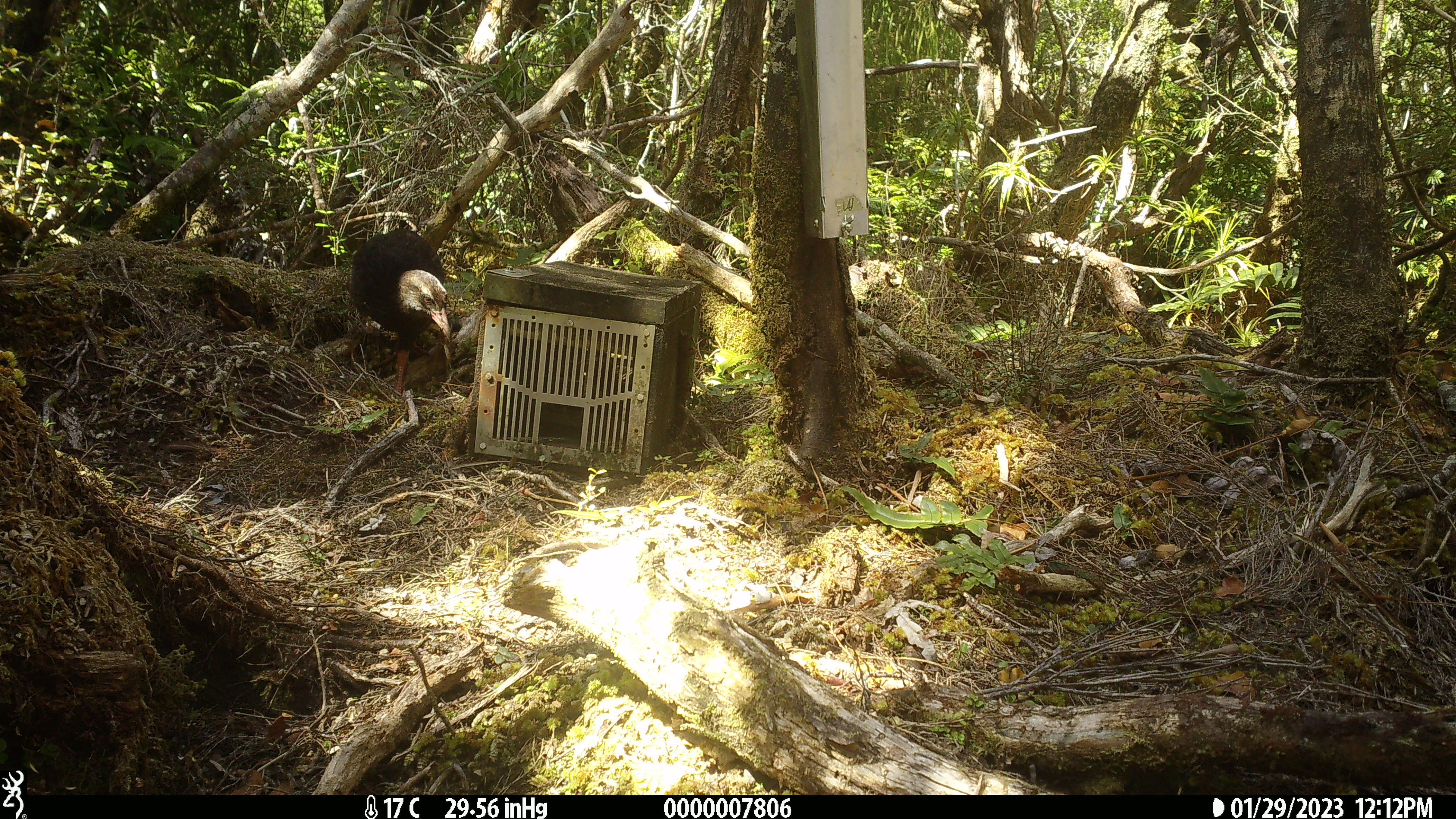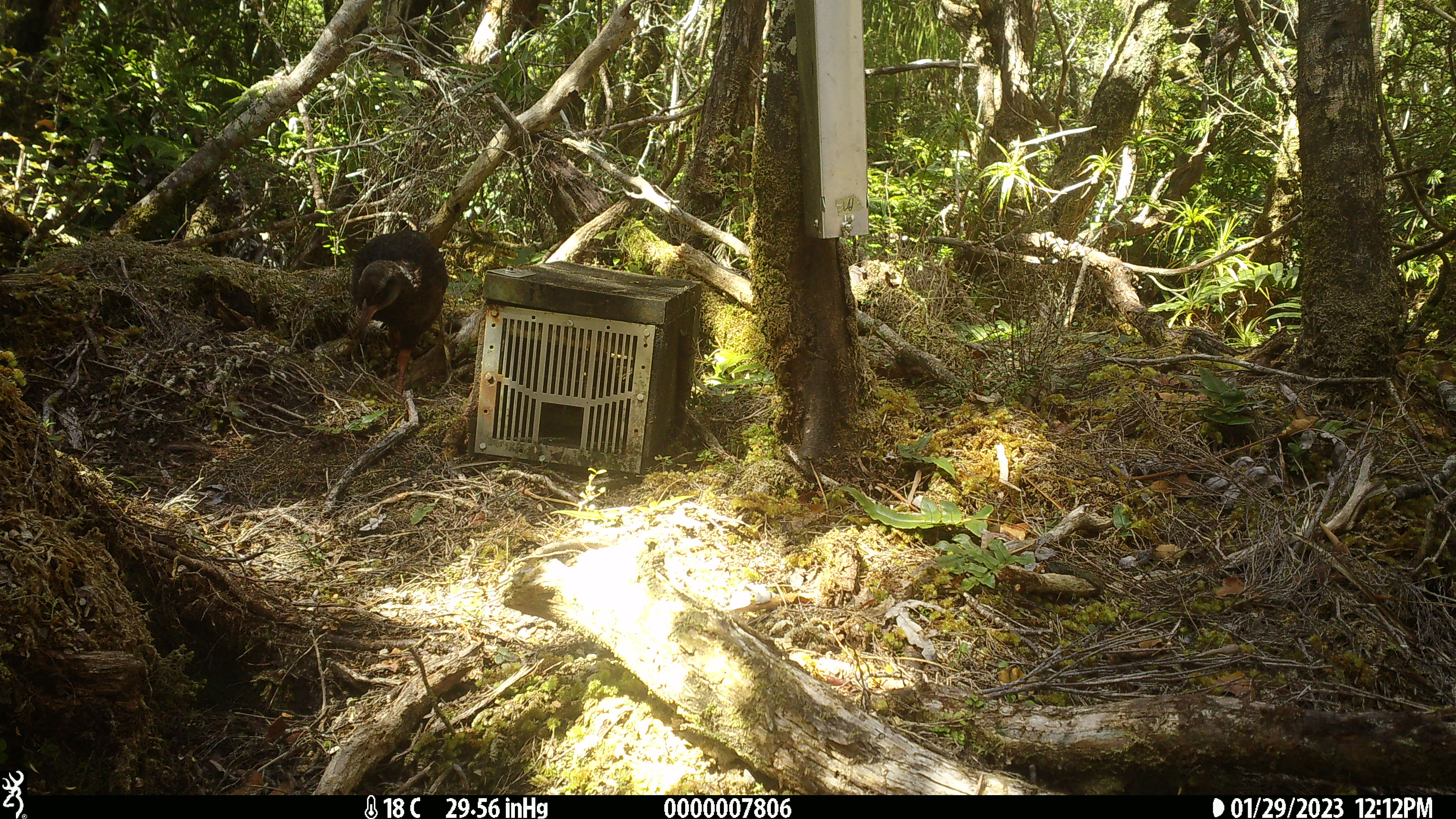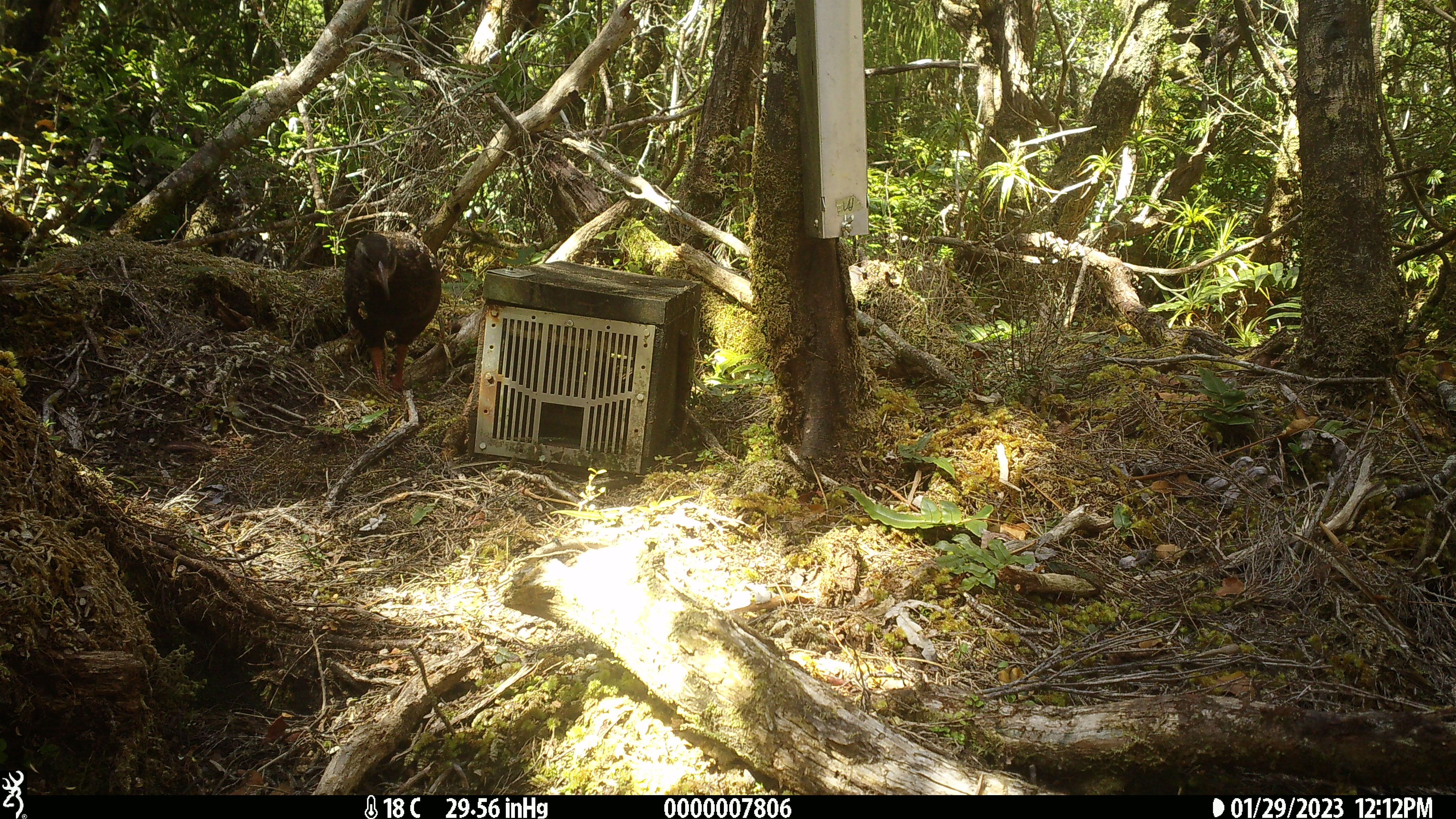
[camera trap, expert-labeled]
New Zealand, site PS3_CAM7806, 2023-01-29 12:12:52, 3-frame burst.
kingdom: Animalia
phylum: Chordata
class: Aves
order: Gruiformes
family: Rallidae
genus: Gallirallus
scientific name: Gallirallus australis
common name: weka